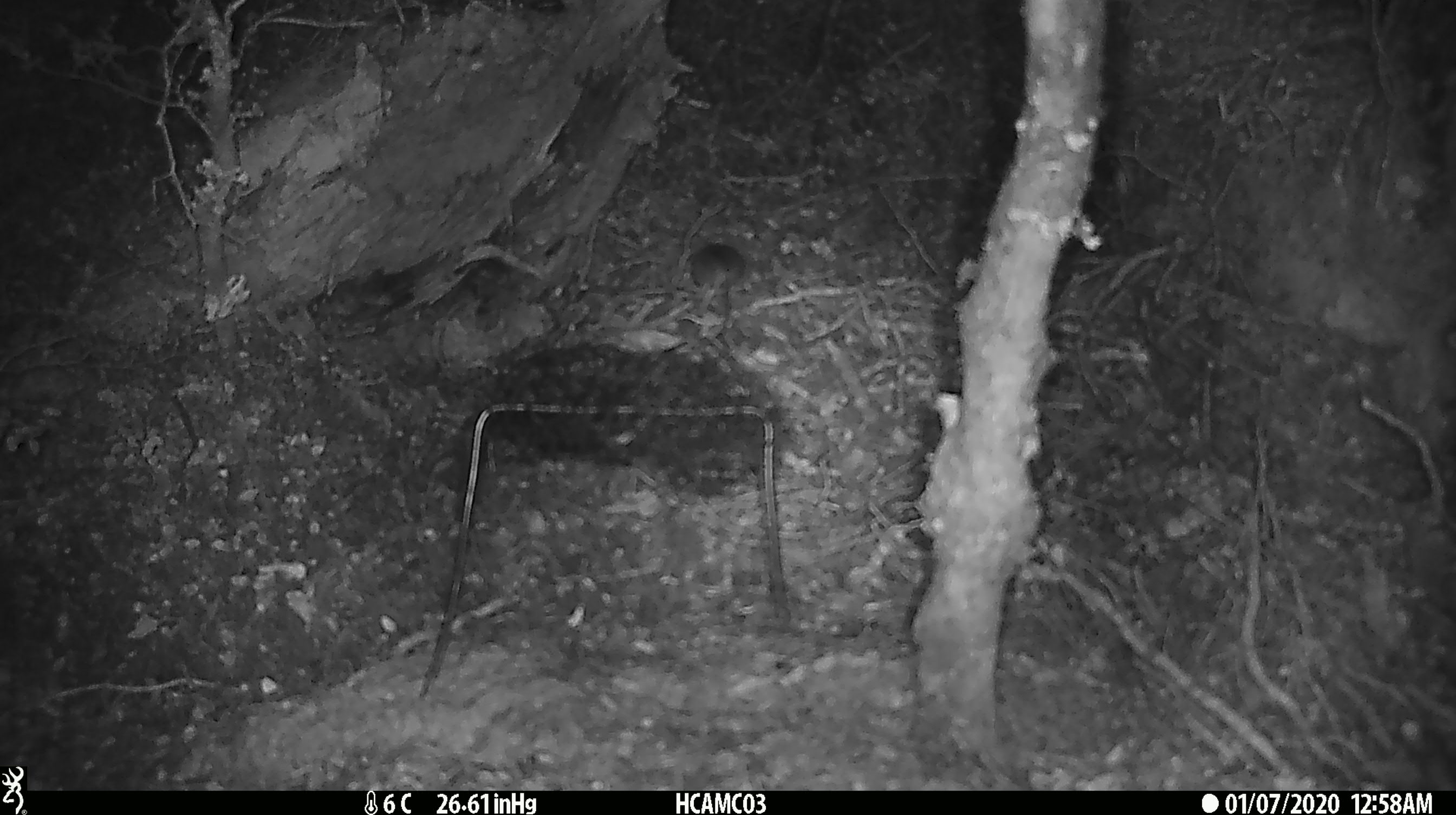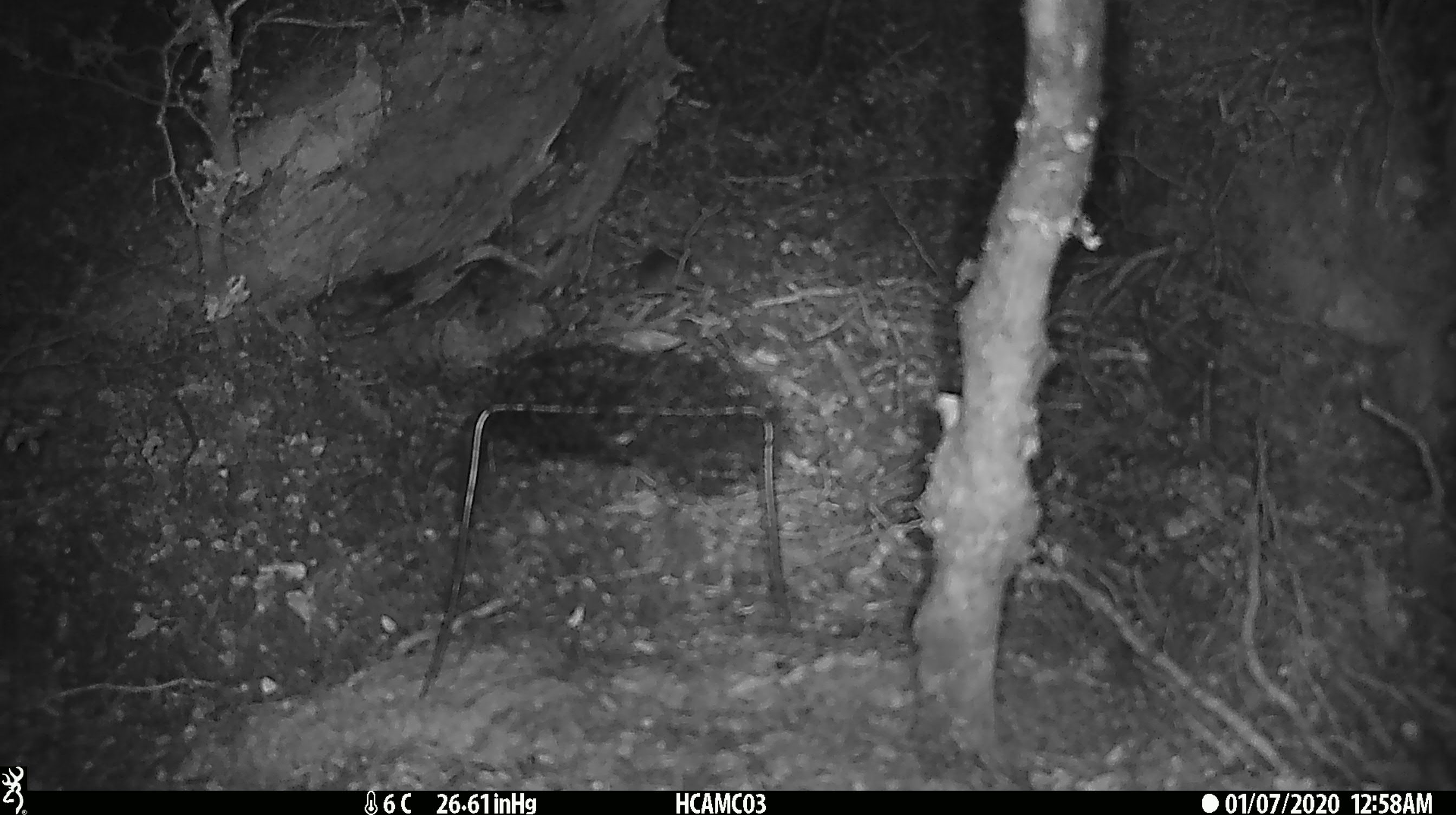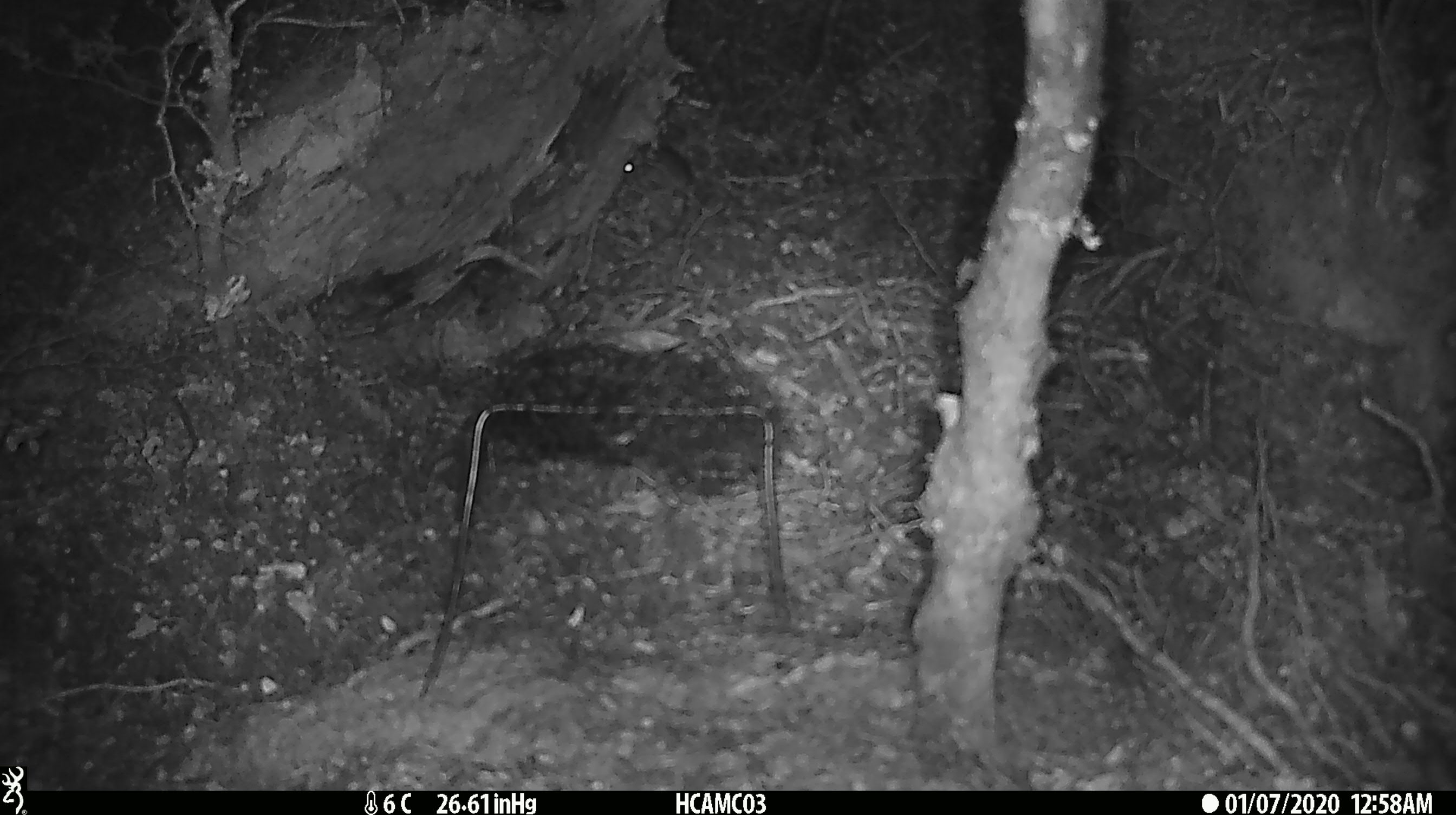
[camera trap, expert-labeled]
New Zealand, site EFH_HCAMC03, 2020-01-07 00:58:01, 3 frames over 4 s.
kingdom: Animalia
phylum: Chordata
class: Mammalia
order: Rodentia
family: Muridae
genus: Mus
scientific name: Mus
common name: mouse